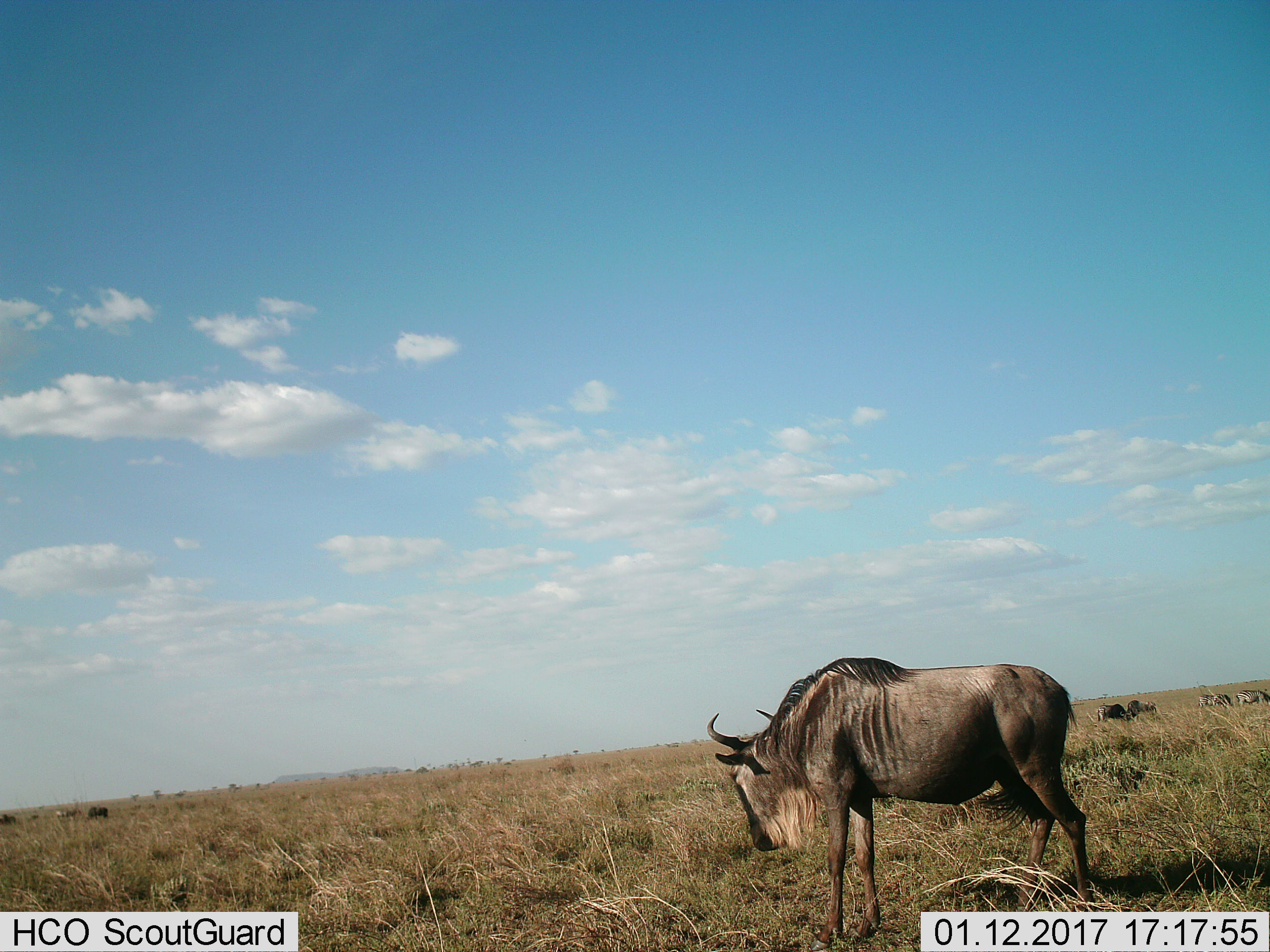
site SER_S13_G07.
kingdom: Animalia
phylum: Chordata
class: Mammalia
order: Artiodactyla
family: Bovidae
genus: Connochaetes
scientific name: Connochaetes taurinus taurinus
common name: blue wildebeest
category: wildebeestblue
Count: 3.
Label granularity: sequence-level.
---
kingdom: Animalia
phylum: Chordata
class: Mammalia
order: Perissodactyla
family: Equidae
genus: Equus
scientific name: Equus quagga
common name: plains zebra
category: zebraplains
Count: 3.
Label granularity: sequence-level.